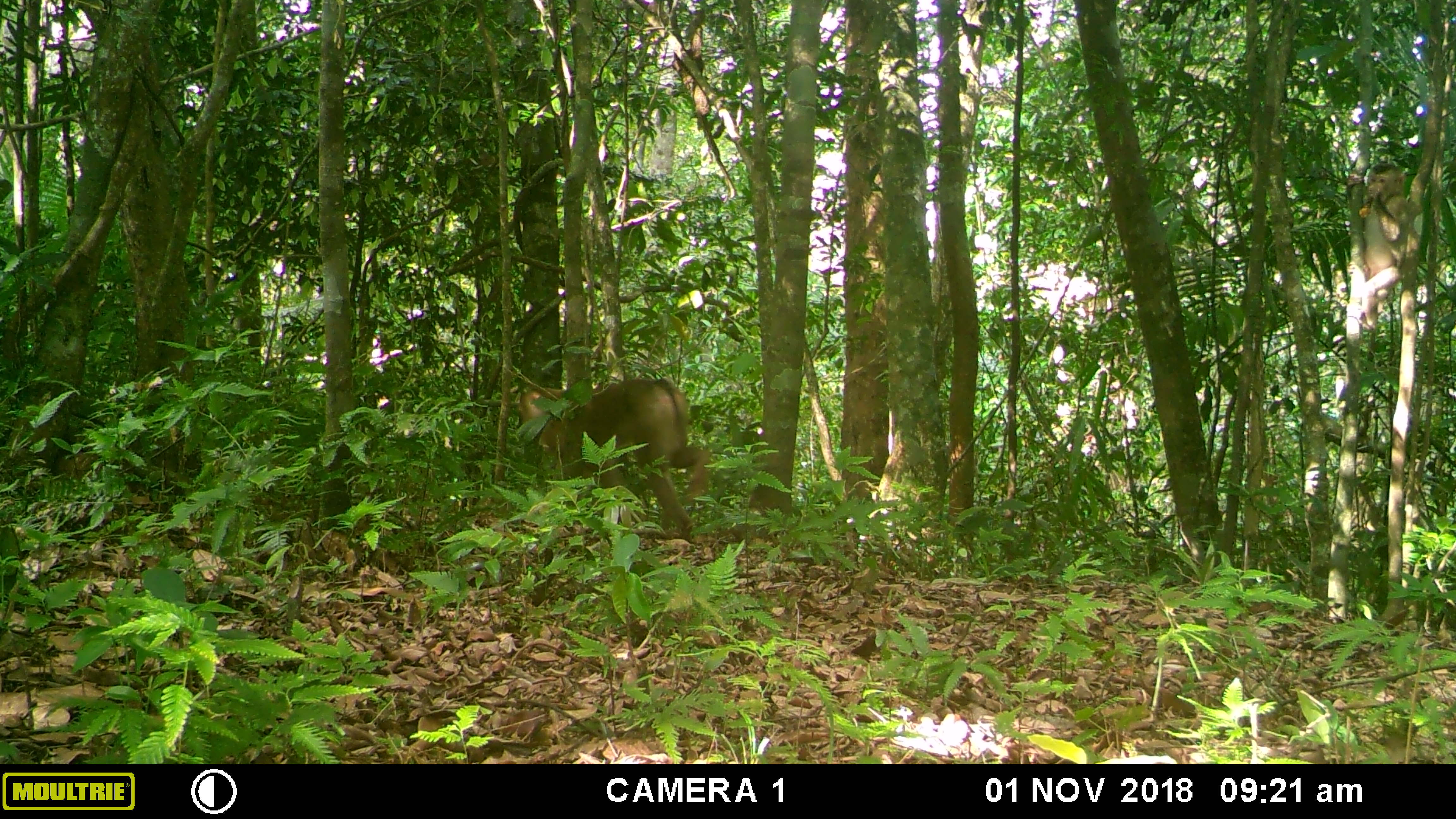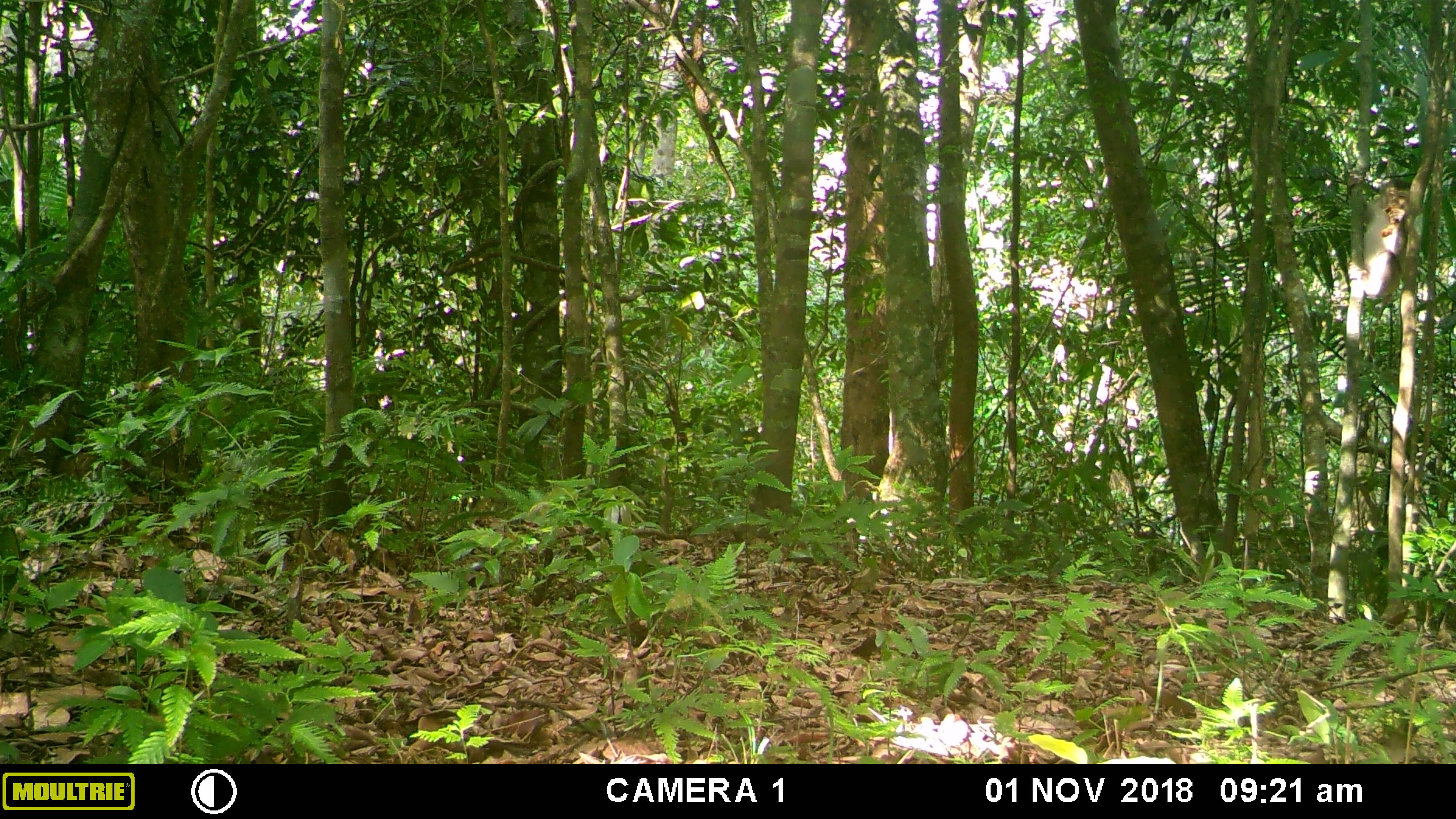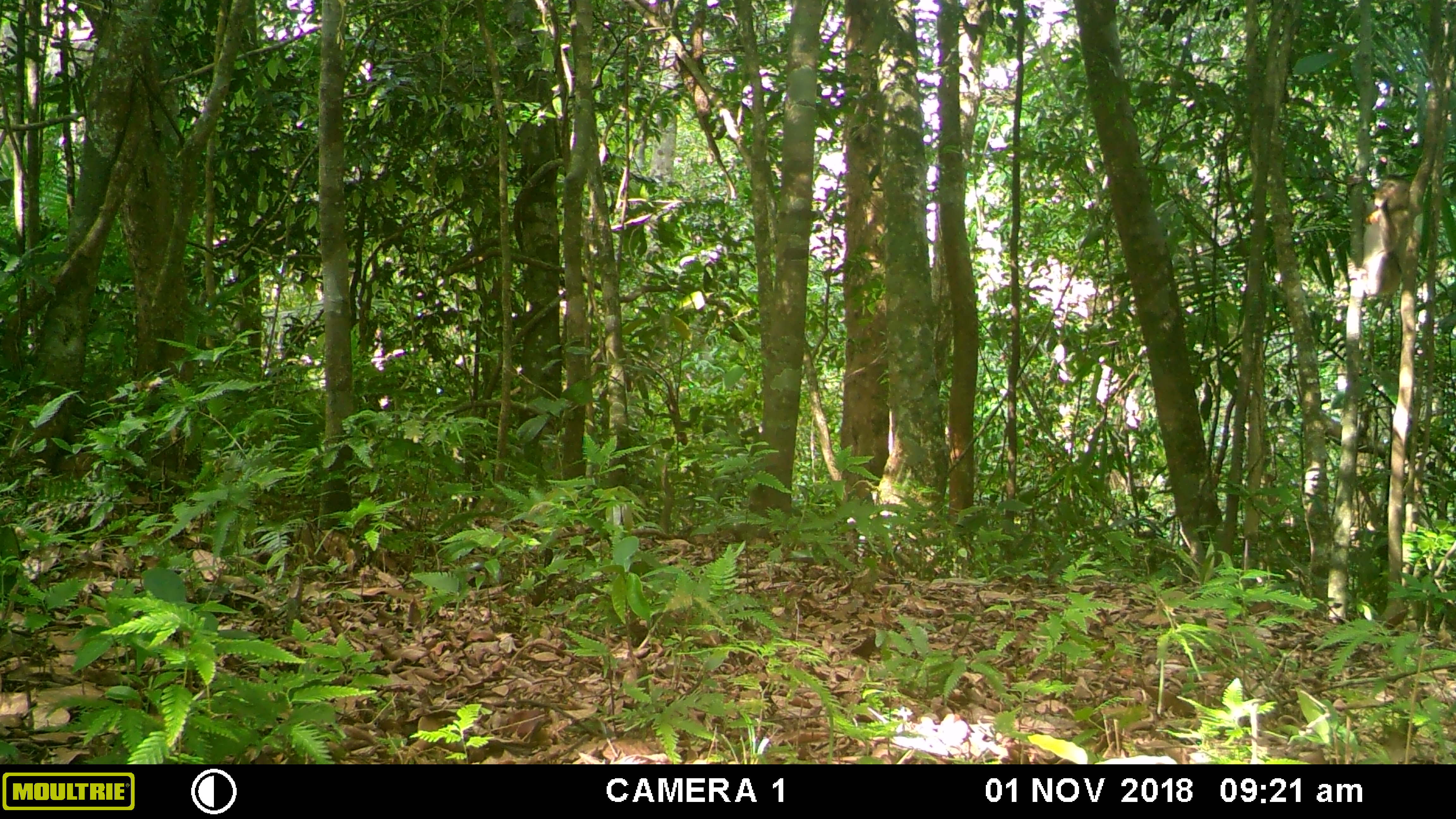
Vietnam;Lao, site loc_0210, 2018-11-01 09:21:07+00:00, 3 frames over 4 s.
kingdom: Animalia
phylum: Chordata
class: Mammalia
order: Primates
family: Cercopithecidae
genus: Macaca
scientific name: Macaca nemestrina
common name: pig-tailed macaque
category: pig tailed macaque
Pig tailed macaque (pig-tailed macaque) (Macaca nemestrina). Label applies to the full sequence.